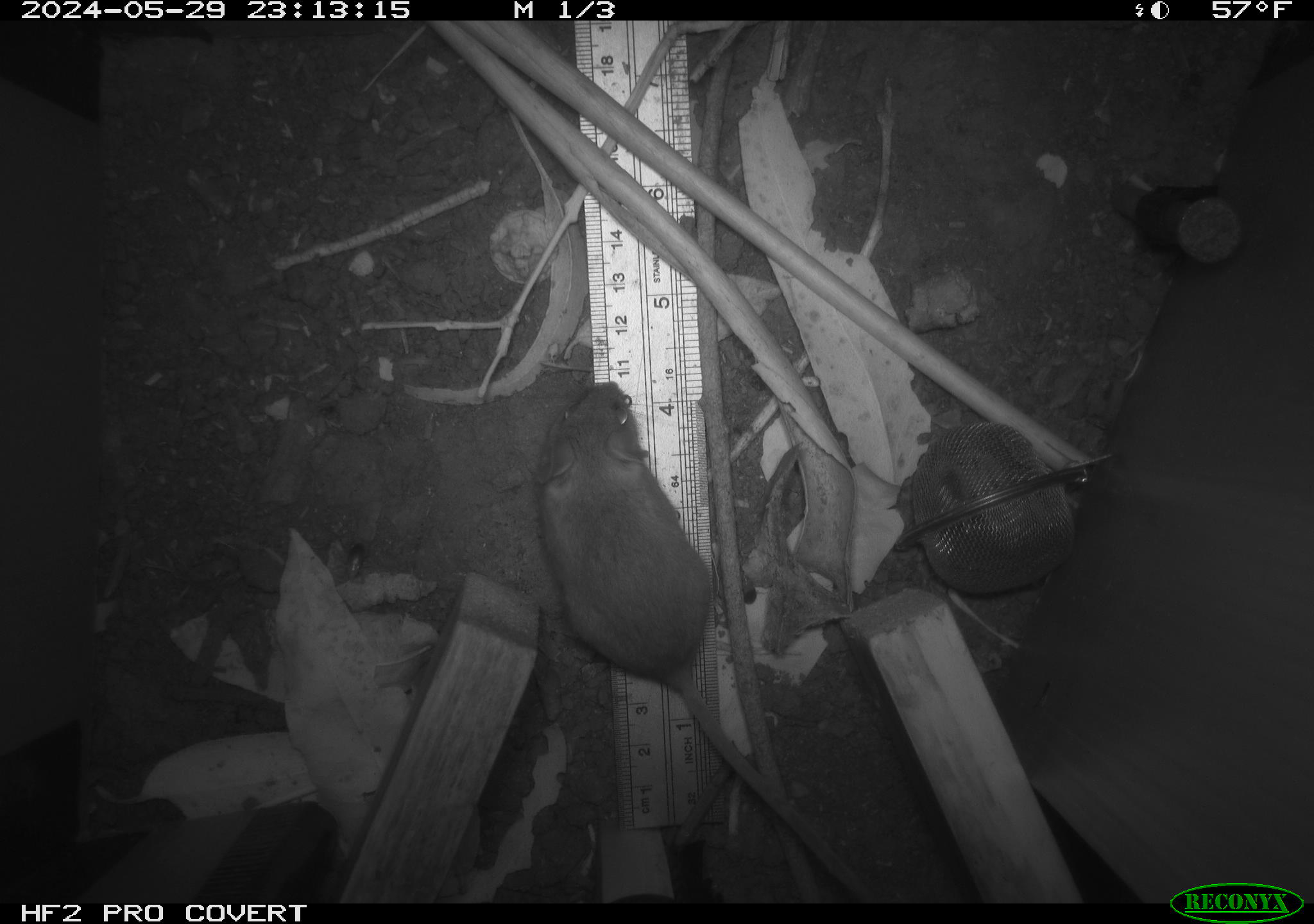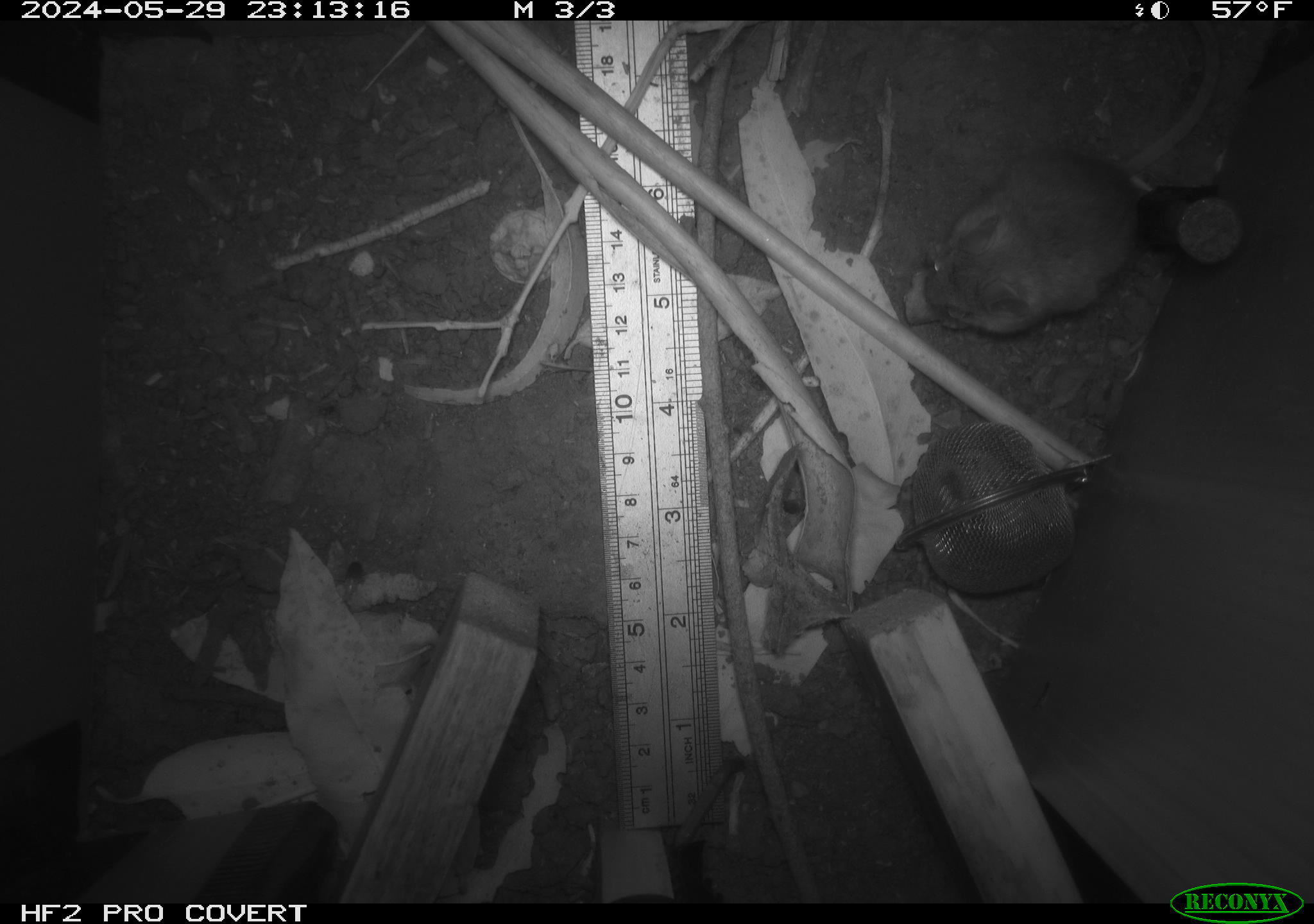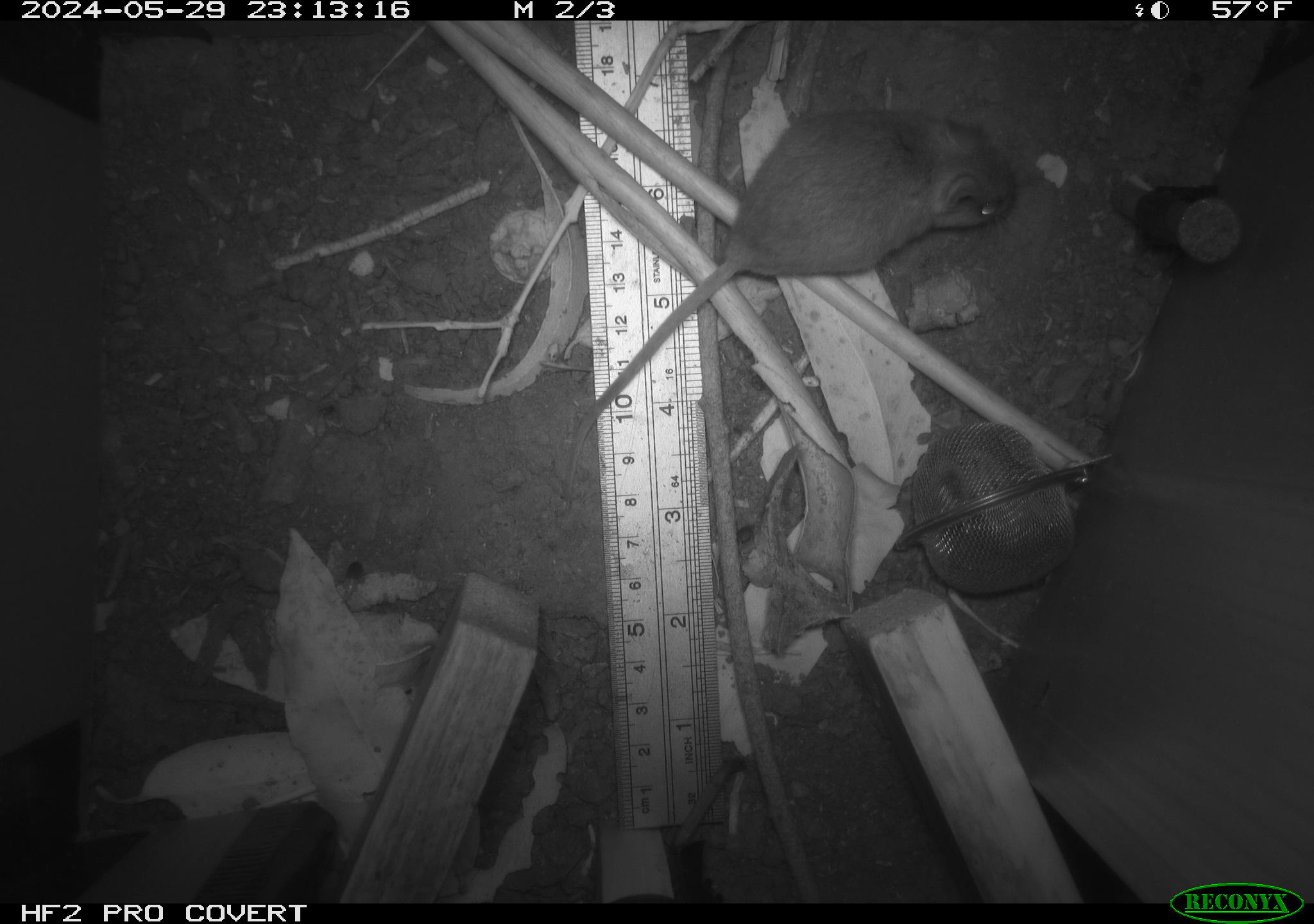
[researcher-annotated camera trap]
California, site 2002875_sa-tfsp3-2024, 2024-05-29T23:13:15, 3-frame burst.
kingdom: Animalia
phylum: Chordata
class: Mammalia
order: Rodentia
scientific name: Rodentia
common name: mouse species